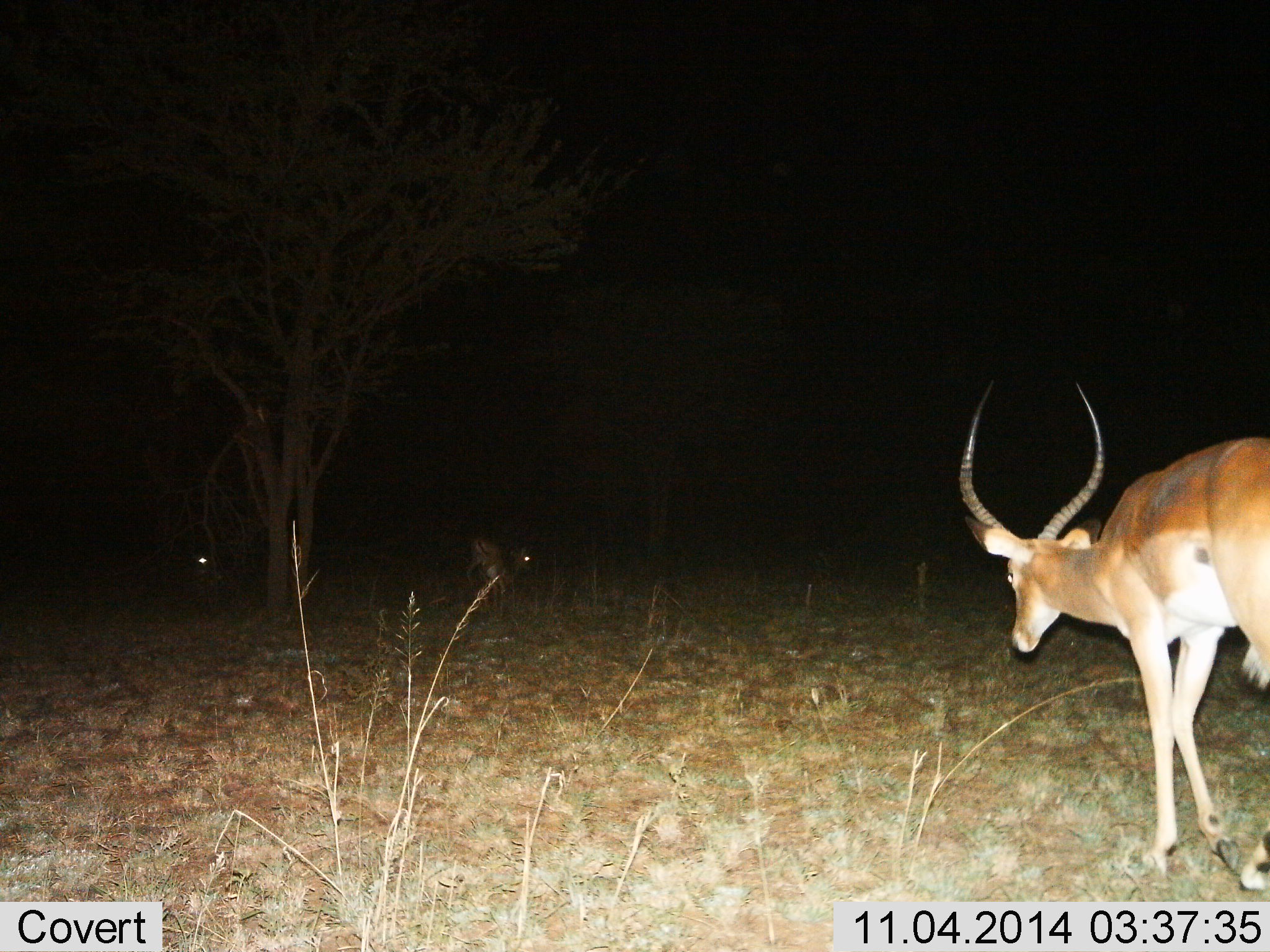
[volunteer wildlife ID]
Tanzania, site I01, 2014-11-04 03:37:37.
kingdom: Animalia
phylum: Chordata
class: Mammalia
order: Artiodactyla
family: Bovidae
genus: Aepyceros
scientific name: Aepyceros melampus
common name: impala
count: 1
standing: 30%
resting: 0%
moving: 80%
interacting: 0%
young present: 0%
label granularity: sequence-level